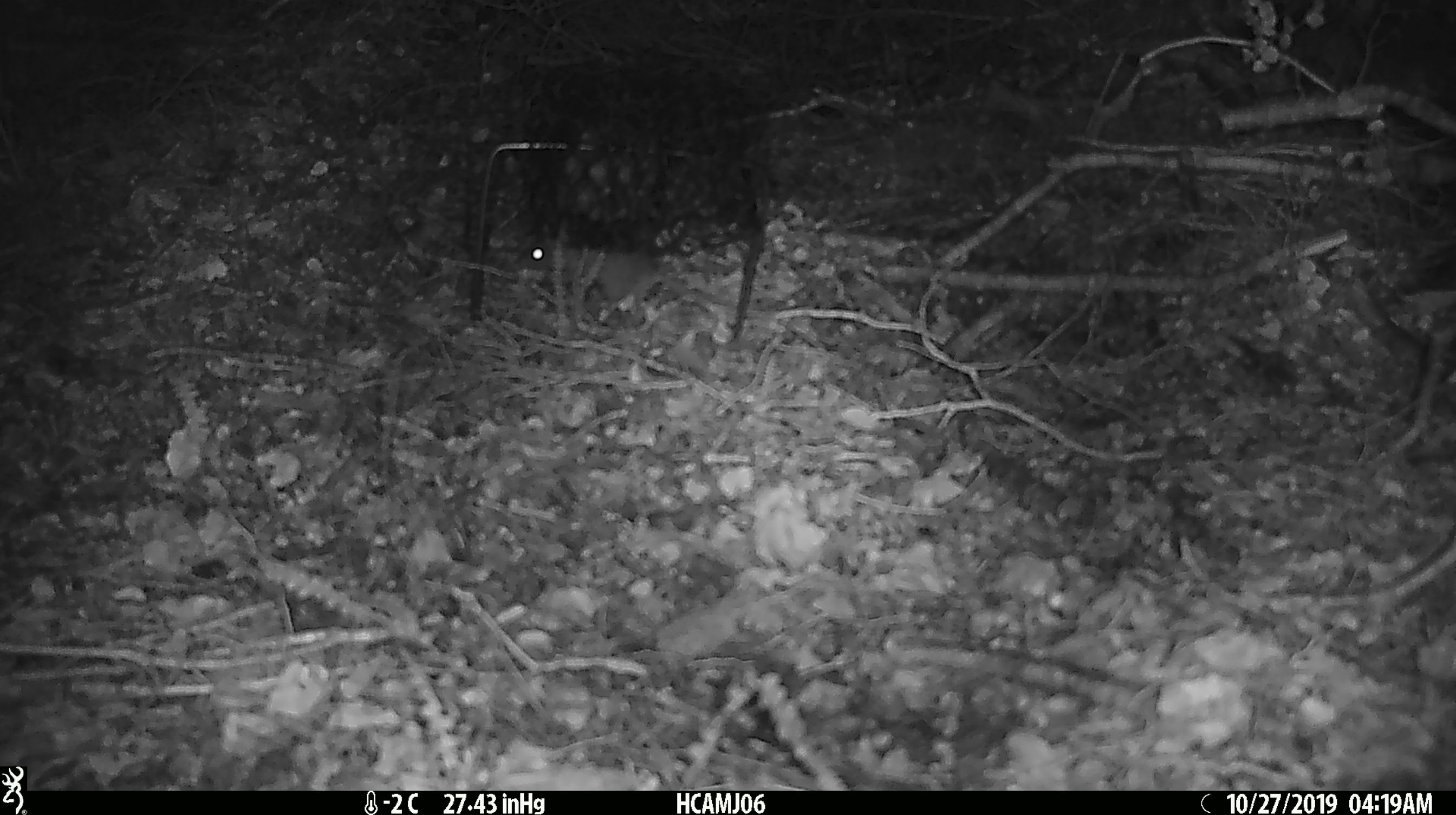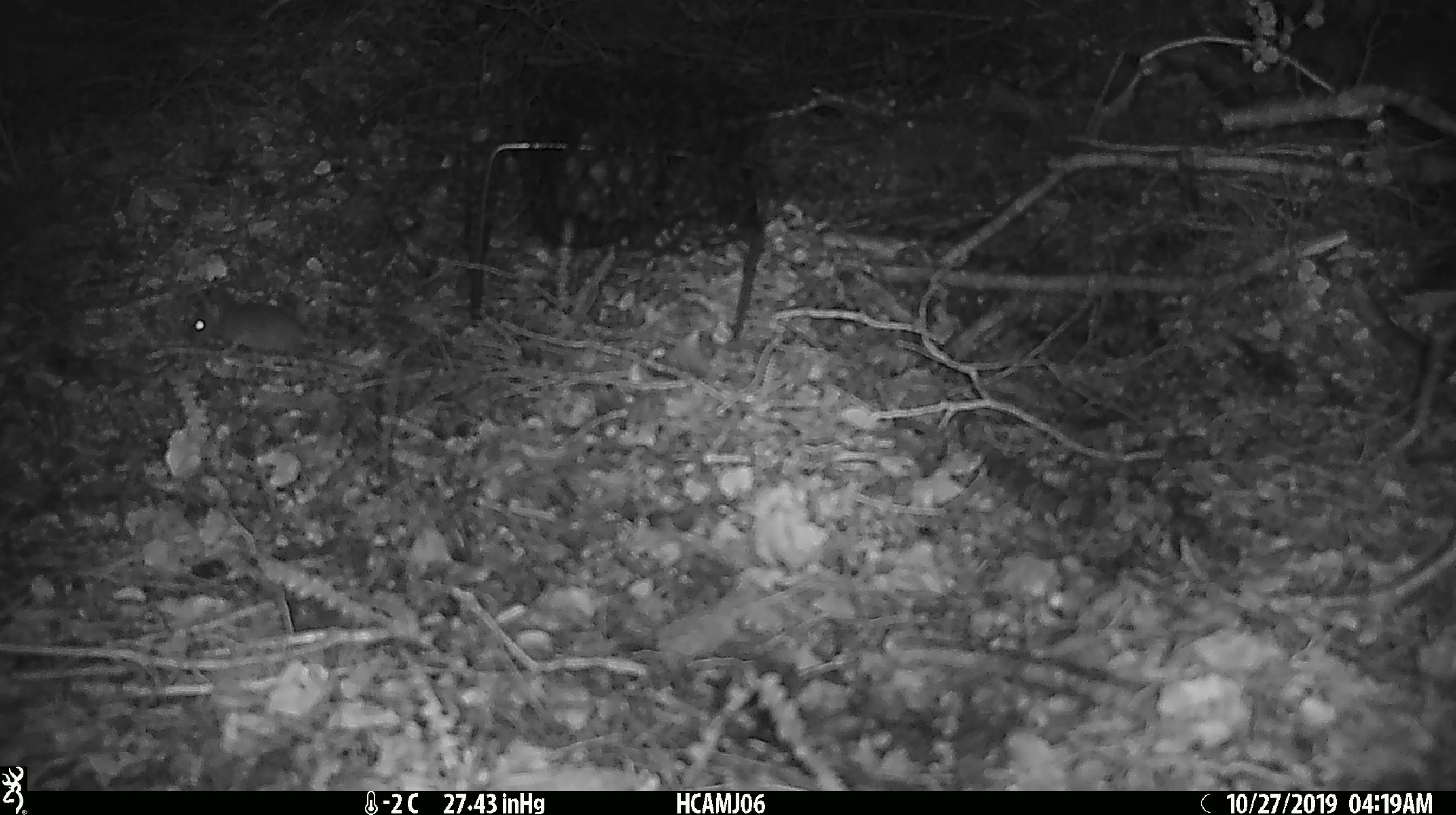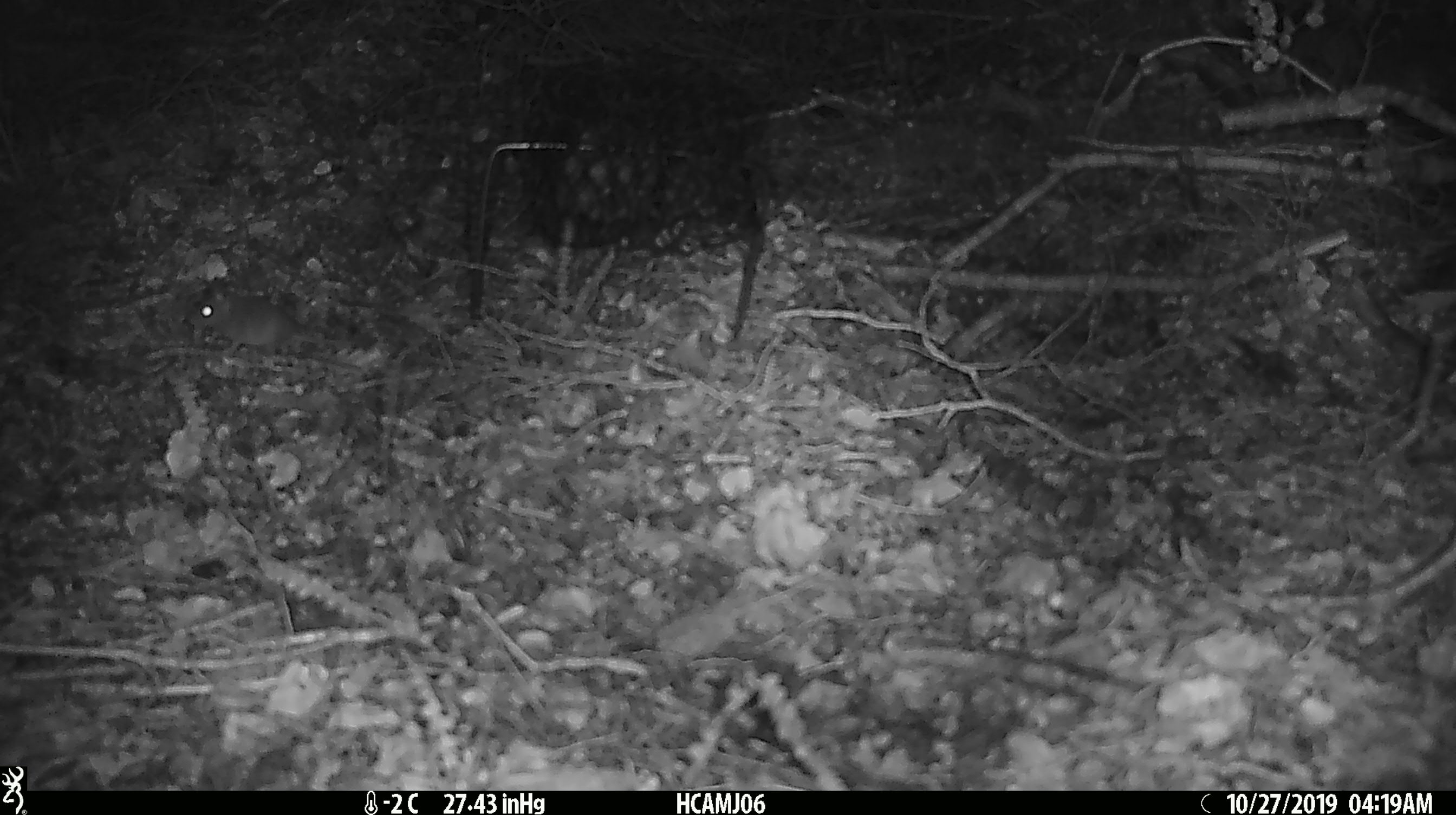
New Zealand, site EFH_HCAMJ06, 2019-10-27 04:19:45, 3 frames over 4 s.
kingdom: Animalia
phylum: Chordata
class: Mammalia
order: Rodentia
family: Muridae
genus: Mus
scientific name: Mus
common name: mouse